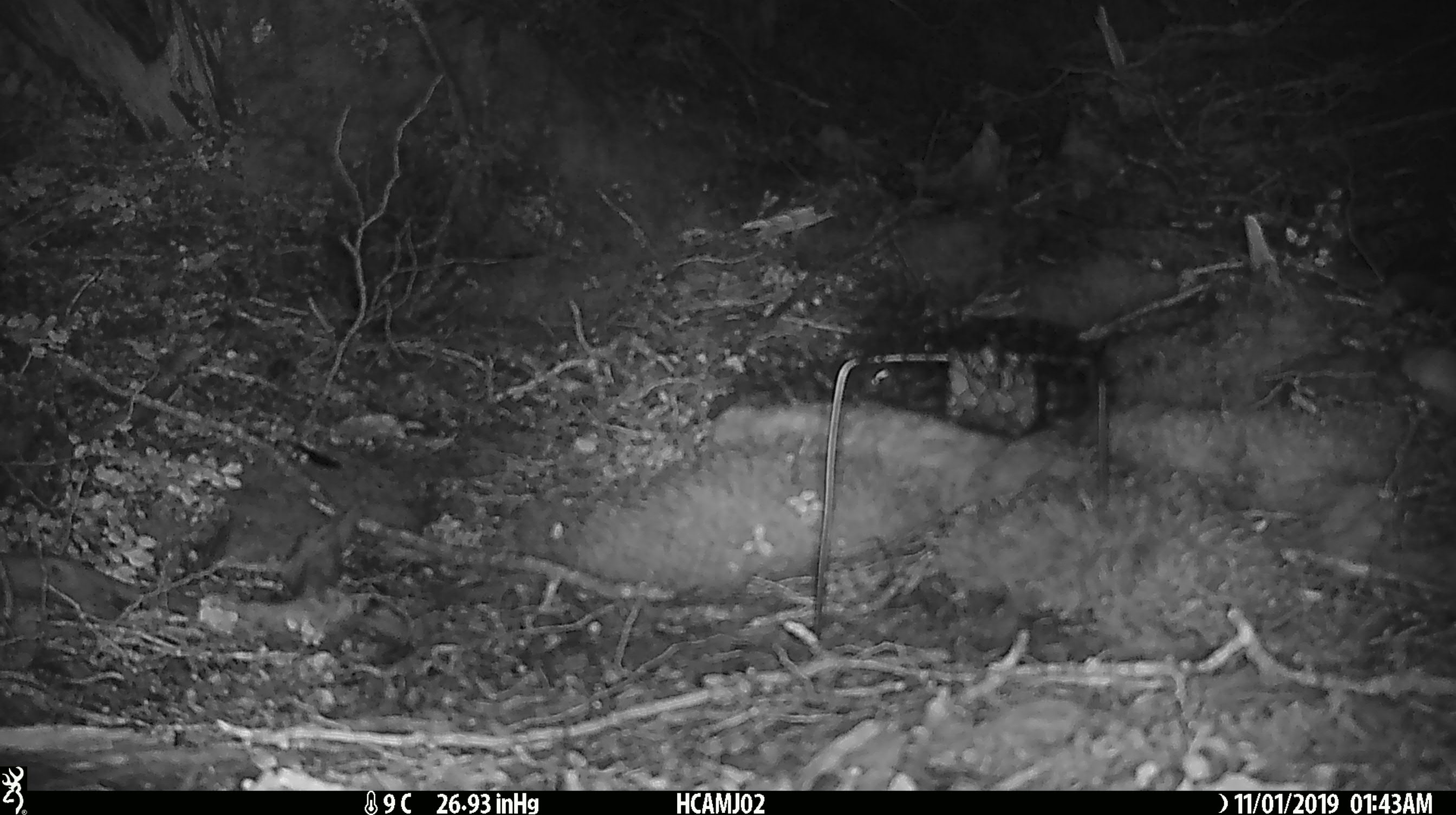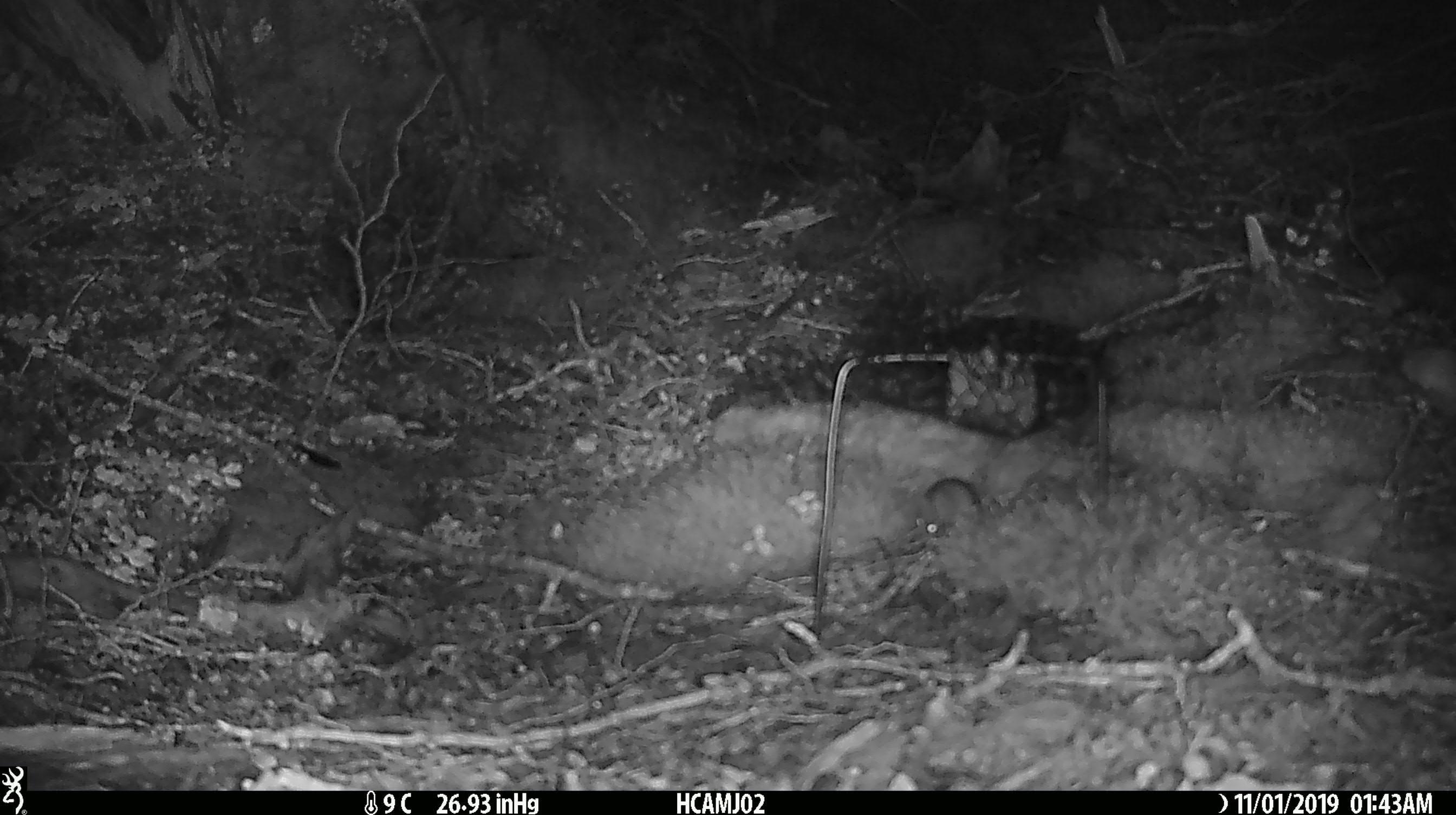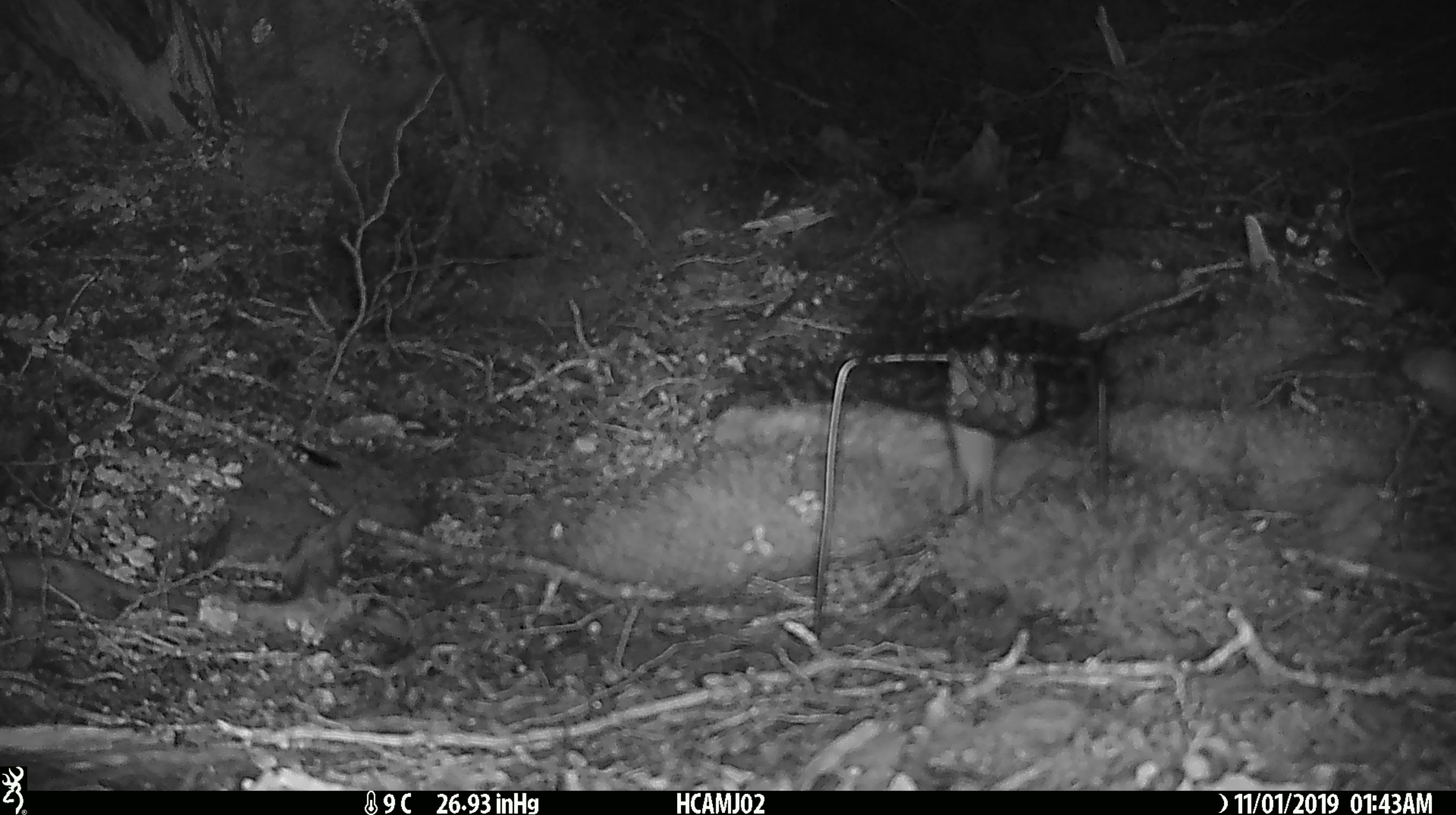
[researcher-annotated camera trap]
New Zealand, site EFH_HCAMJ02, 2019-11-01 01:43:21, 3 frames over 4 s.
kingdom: Animalia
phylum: Chordata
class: Mammalia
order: Rodentia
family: Muridae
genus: Mus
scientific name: Mus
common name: mouse